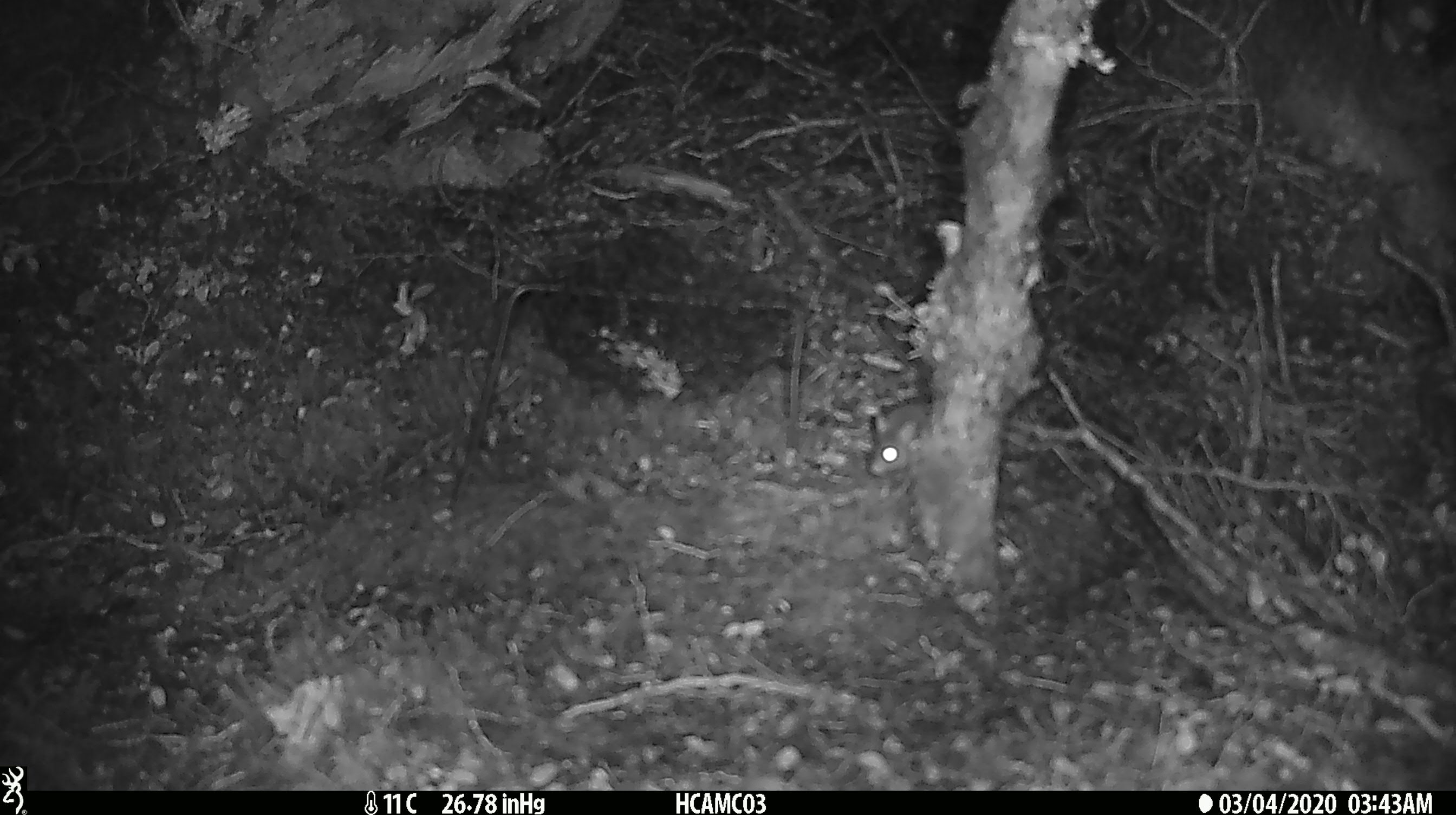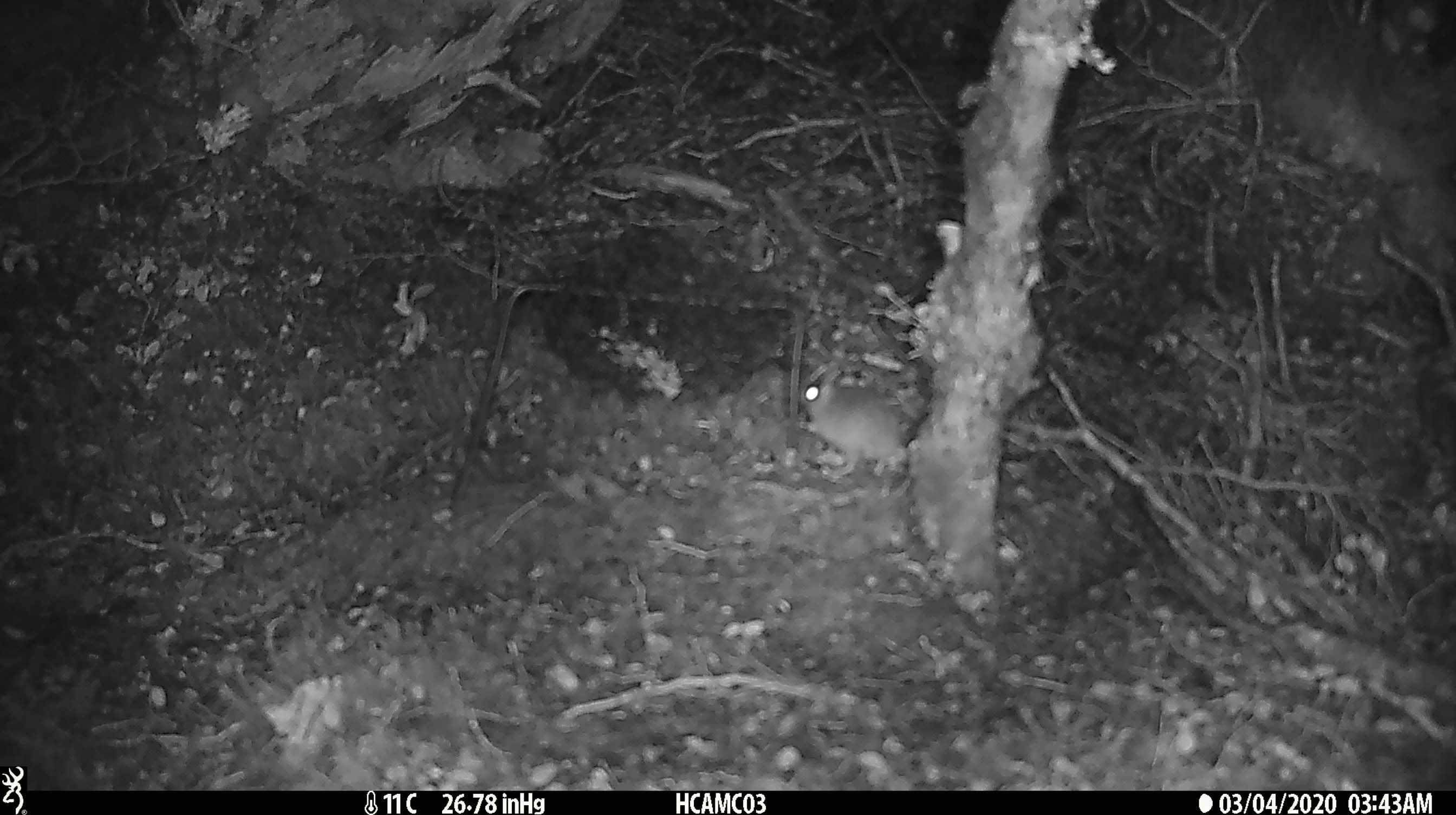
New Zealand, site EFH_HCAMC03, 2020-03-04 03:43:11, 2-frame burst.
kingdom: Animalia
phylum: Chordata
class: Mammalia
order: Rodentia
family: Muridae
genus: Mus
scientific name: Mus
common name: mouse